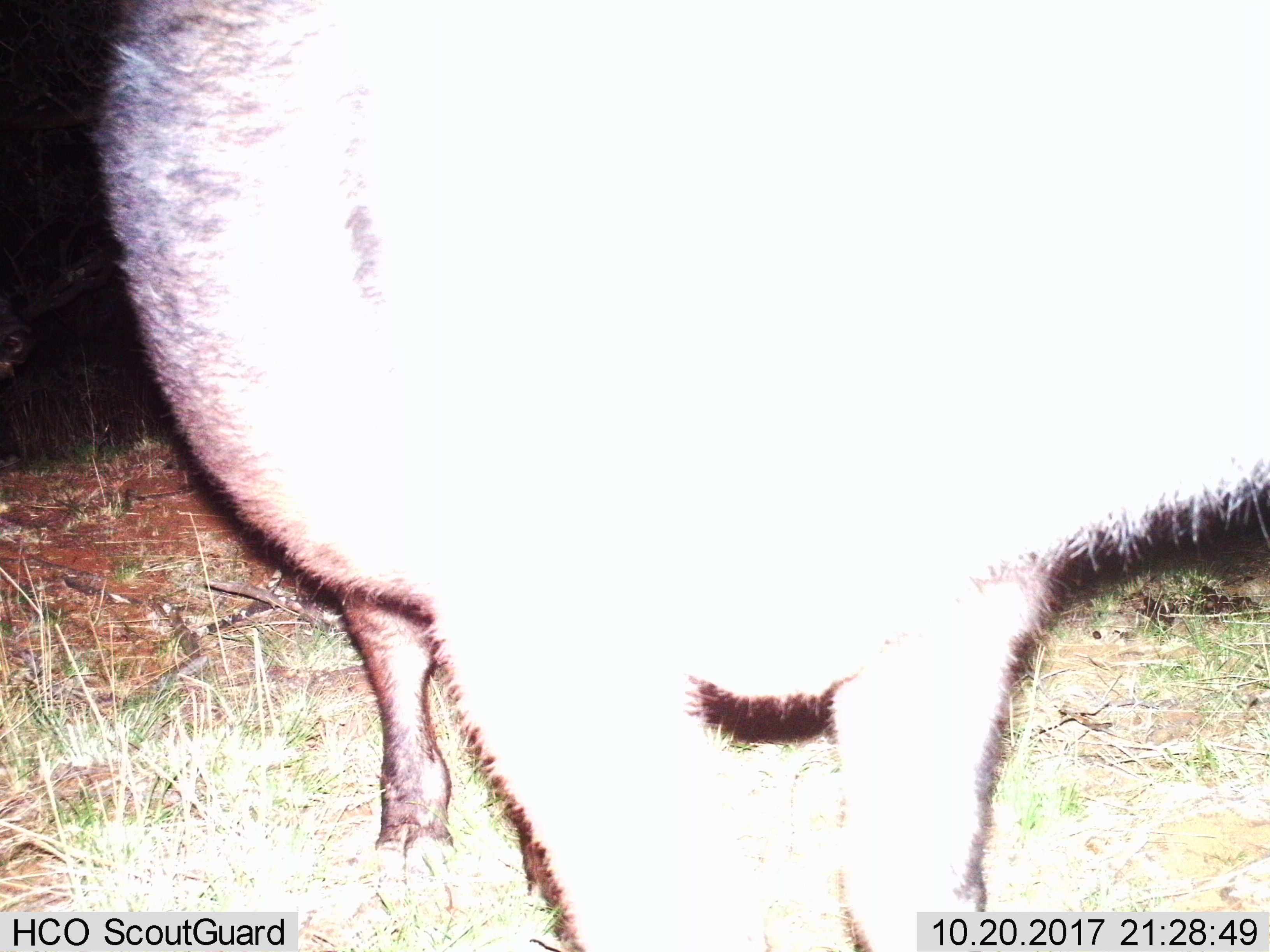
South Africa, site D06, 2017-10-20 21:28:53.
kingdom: Animalia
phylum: Chordata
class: Mammalia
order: Artiodactyla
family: Bovidae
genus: Syncerus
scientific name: Syncerus caffer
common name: cape buffalo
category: buffalo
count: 2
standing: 100%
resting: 0%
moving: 0%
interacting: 0%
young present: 0%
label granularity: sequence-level